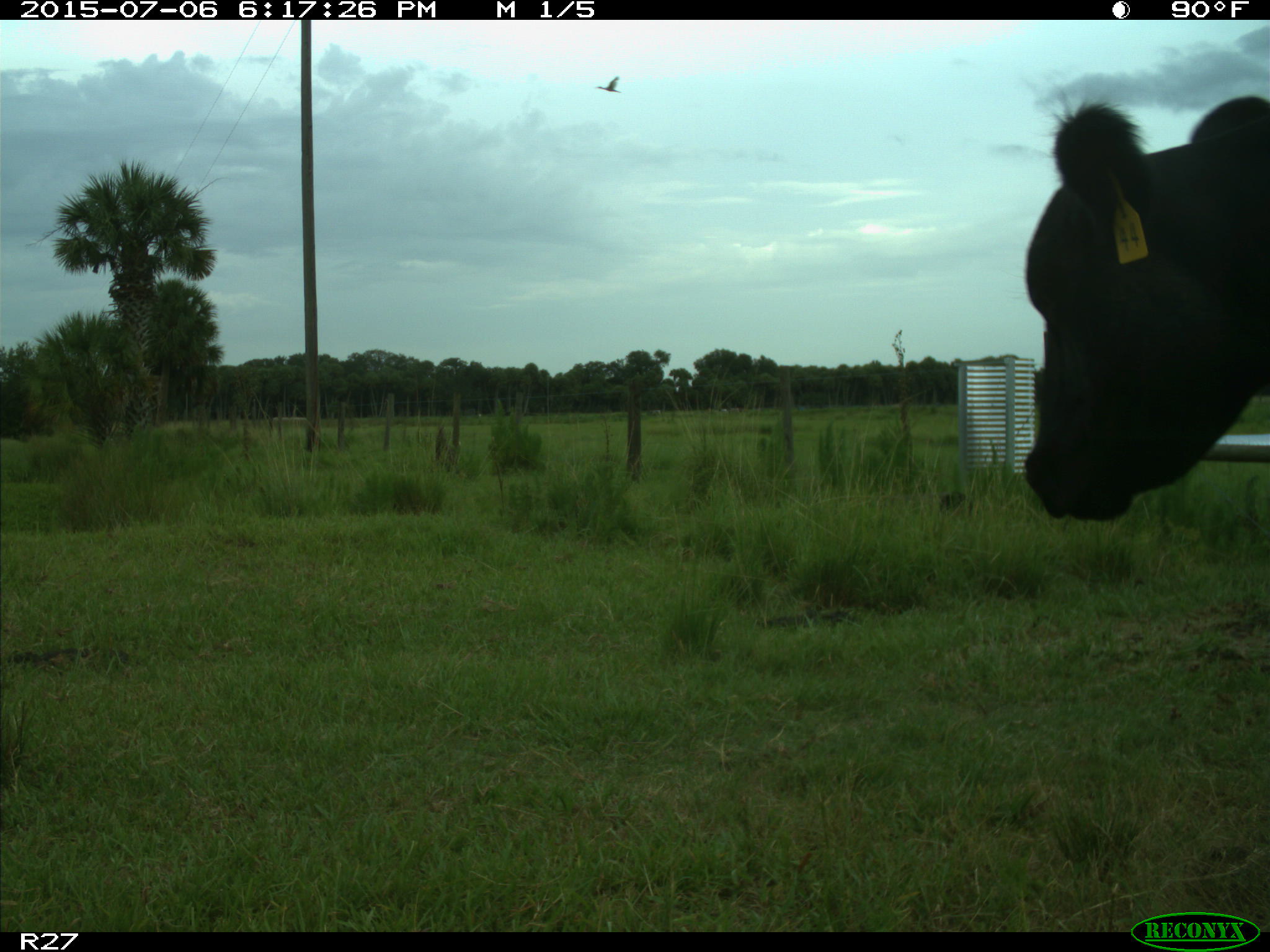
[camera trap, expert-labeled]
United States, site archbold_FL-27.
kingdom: Animalia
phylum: Chordata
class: Mammalia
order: Artiodactyla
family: Bovidae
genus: Bos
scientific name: Bos taurus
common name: domestic cow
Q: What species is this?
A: Bos taurus (domestic cow).